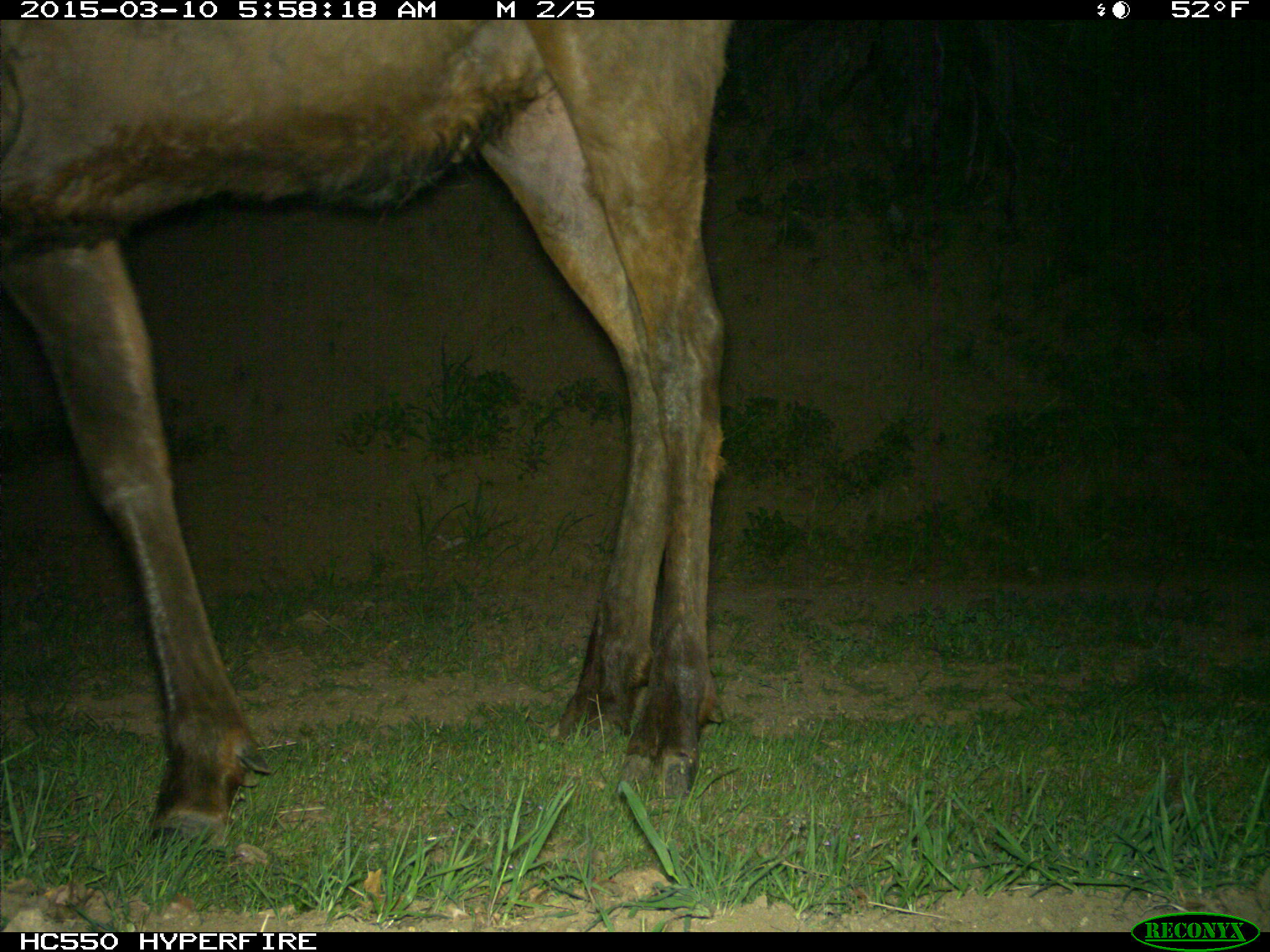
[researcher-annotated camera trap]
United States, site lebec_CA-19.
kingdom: Animalia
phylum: Chordata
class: Mammalia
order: Artiodactyla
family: Cervidae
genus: Cervus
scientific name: Cervus canadensis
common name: elk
Cervus canadensis (elk).